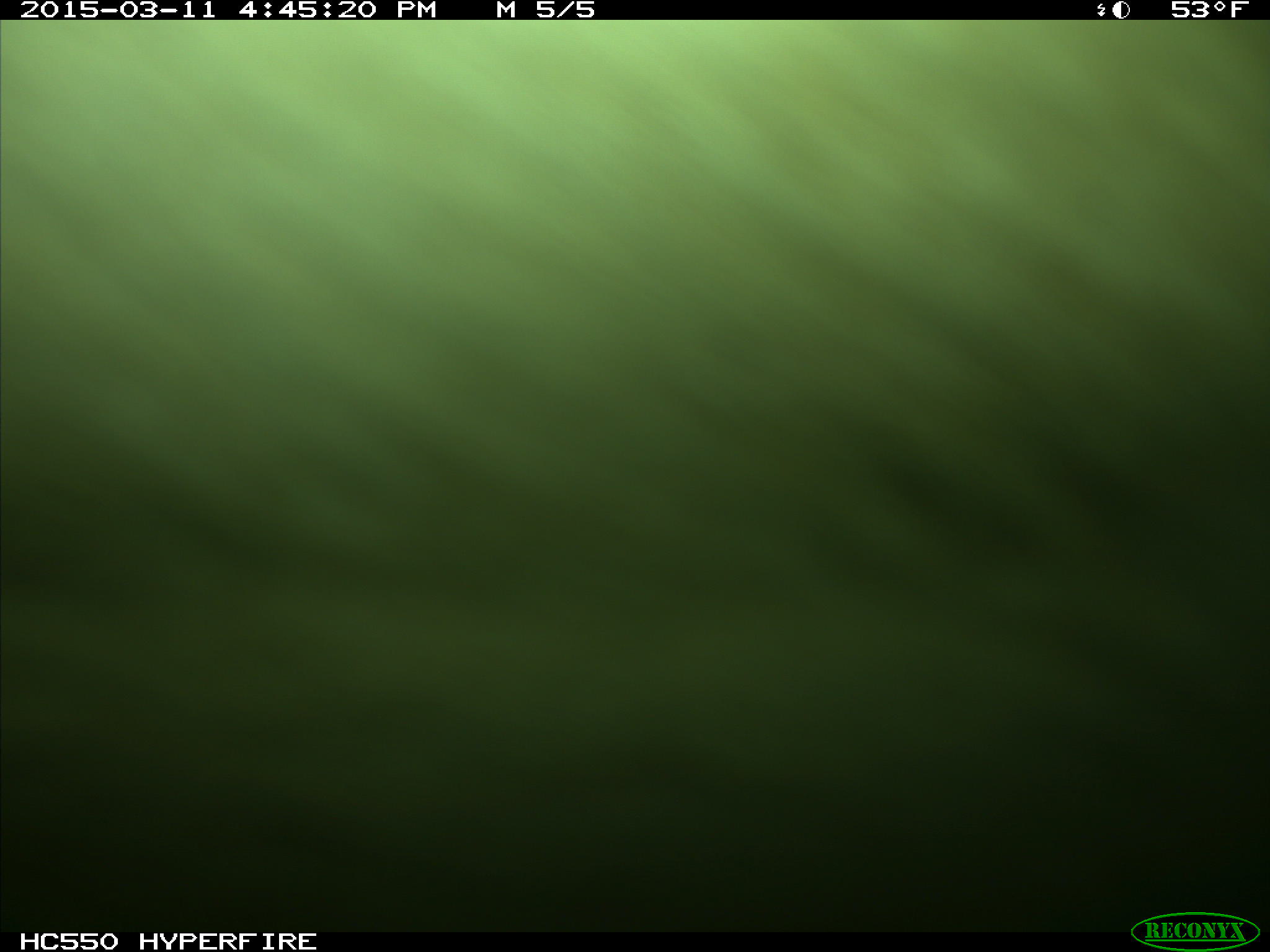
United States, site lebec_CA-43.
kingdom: Animalia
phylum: Chordata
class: Mammalia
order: Artiodactyla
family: Bovidae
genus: Bos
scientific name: Bos taurus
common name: domestic cow